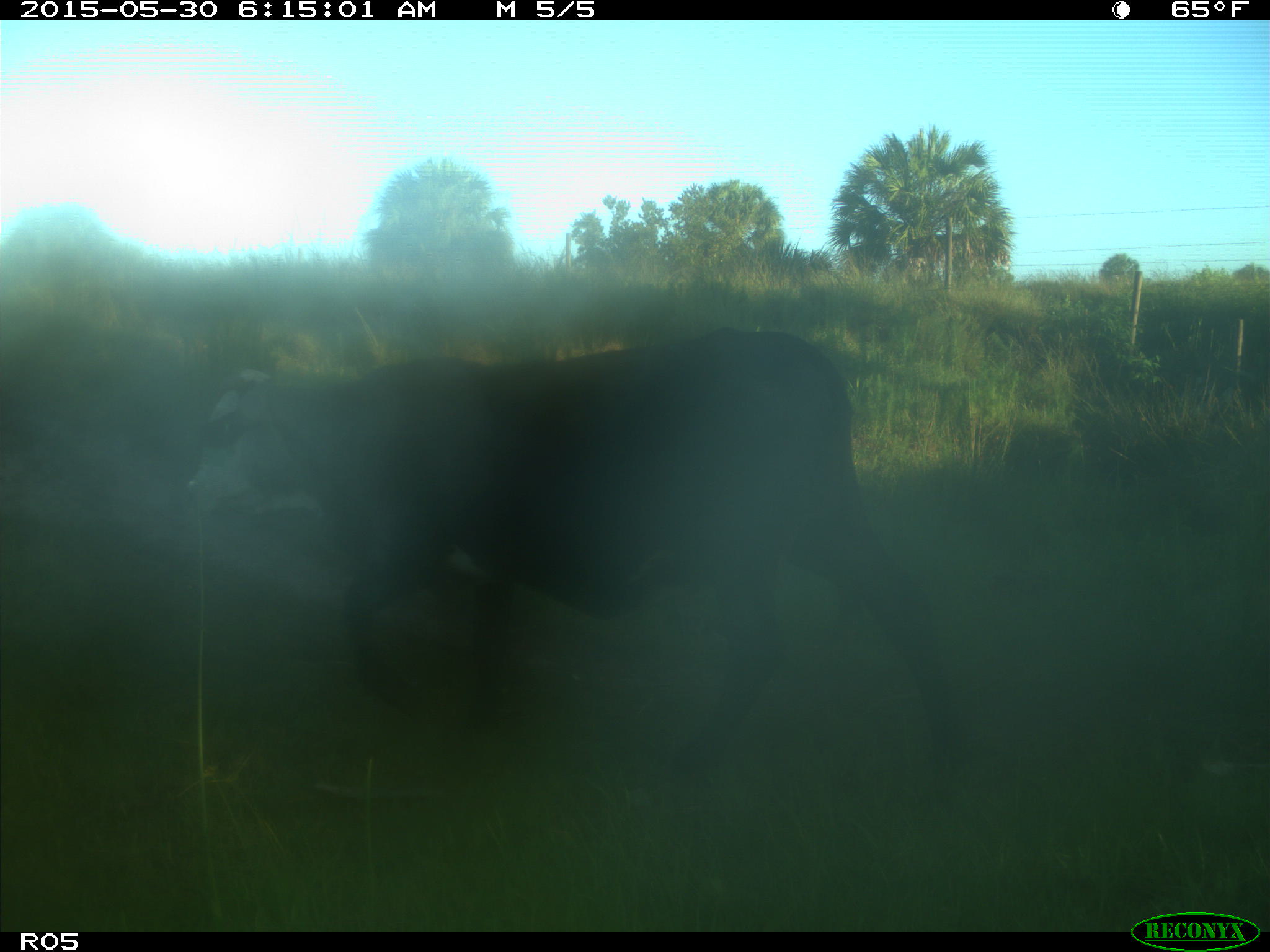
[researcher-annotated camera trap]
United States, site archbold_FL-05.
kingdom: Animalia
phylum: Chordata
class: Mammalia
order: Artiodactyla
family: Bovidae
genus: Bos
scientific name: Bos taurus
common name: domestic cow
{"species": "Bos taurus (domestic cow)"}